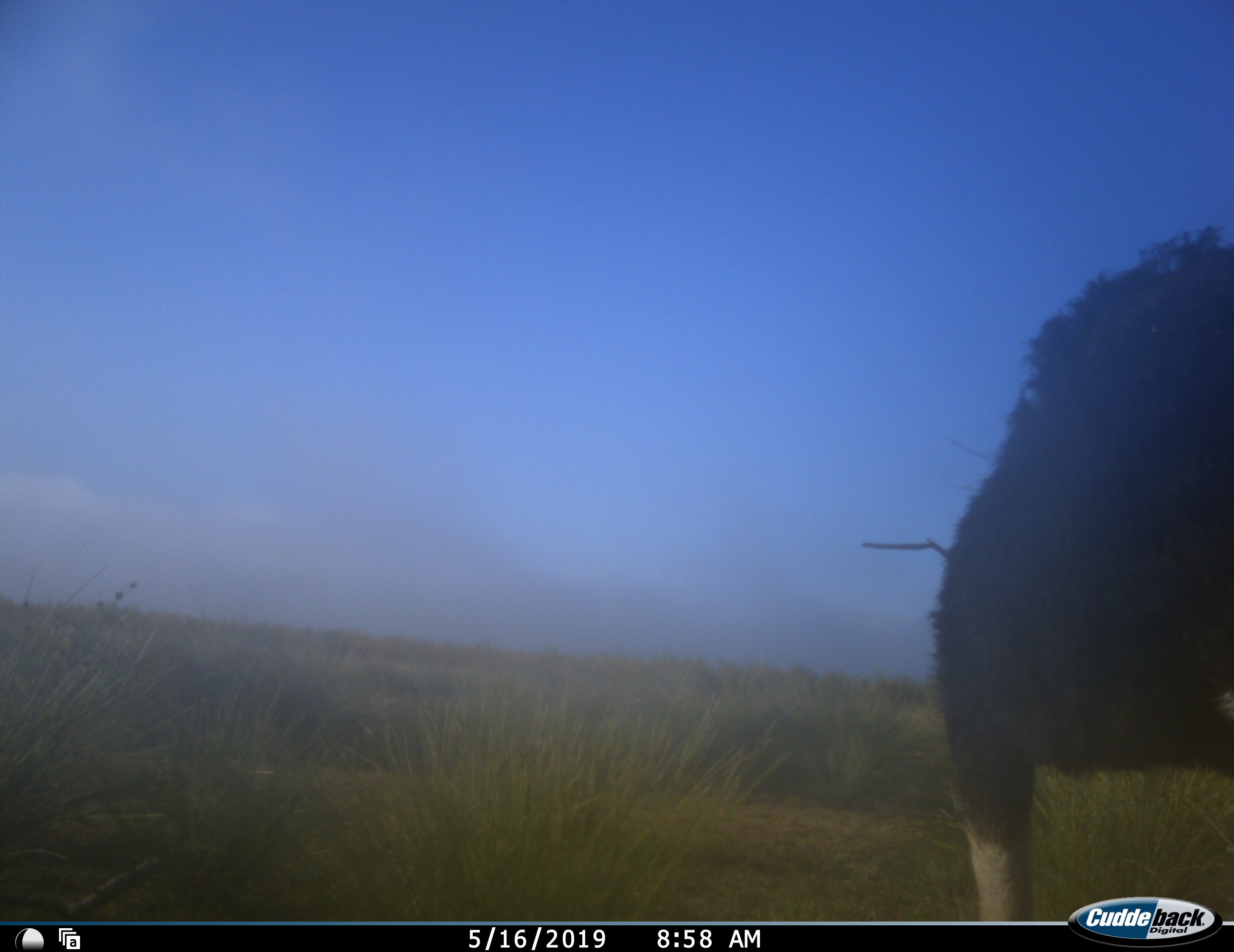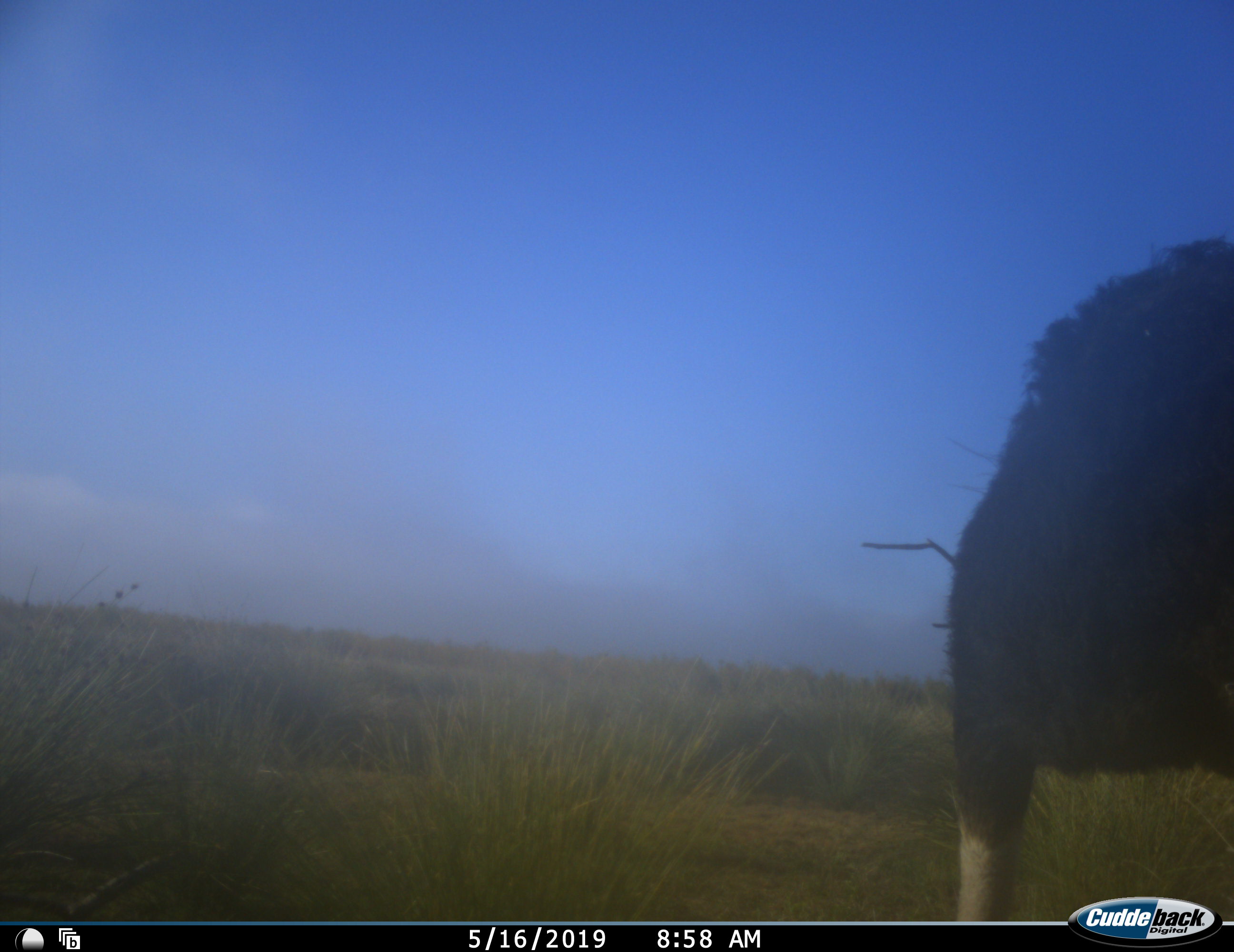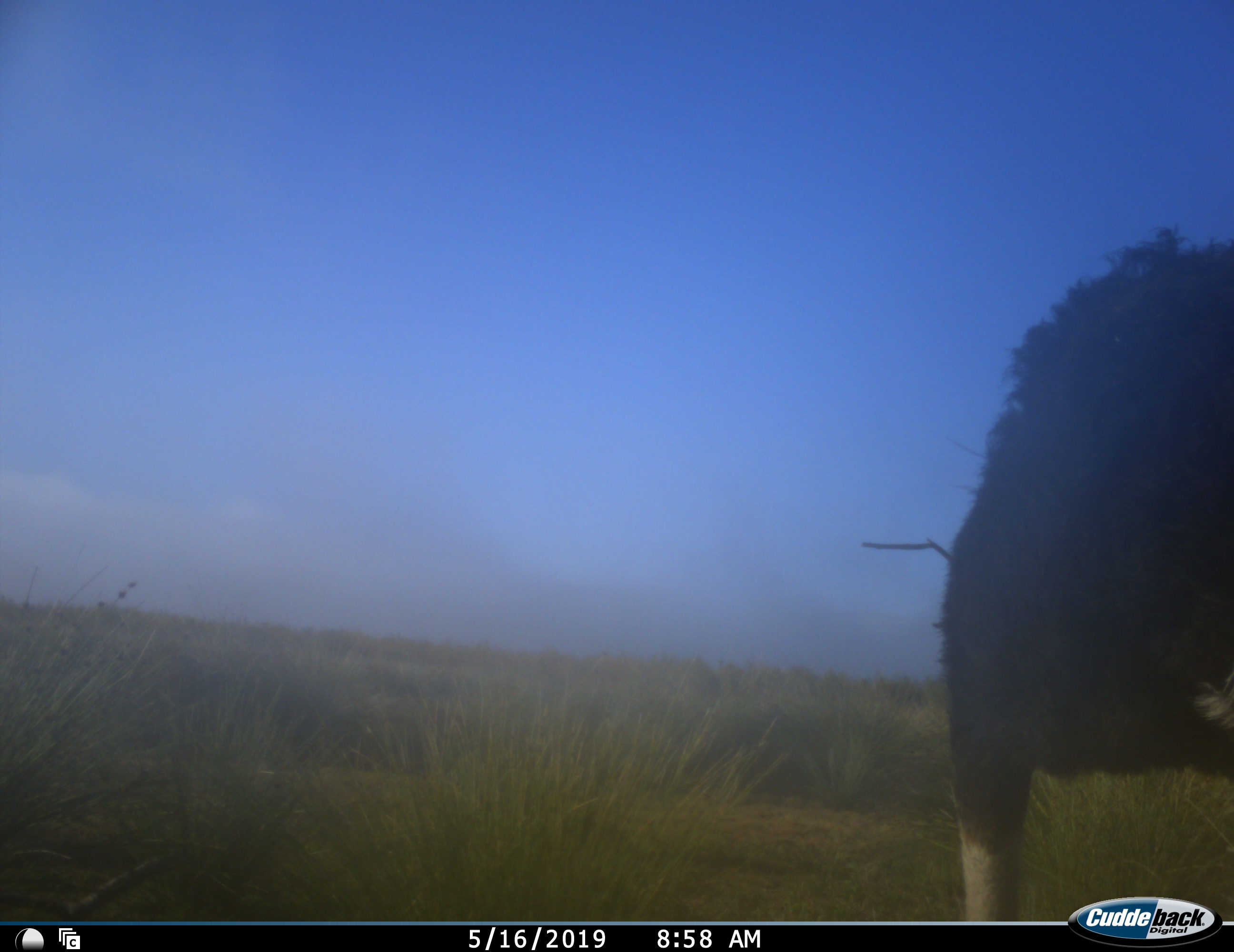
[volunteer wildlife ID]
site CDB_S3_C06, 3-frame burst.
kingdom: Animalia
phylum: Chordata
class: Aves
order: Struthioniformes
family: Struthionidae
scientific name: Struthionidae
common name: ostrich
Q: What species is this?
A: Ostrich (Struthionidae).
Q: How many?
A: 1.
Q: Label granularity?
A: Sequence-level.